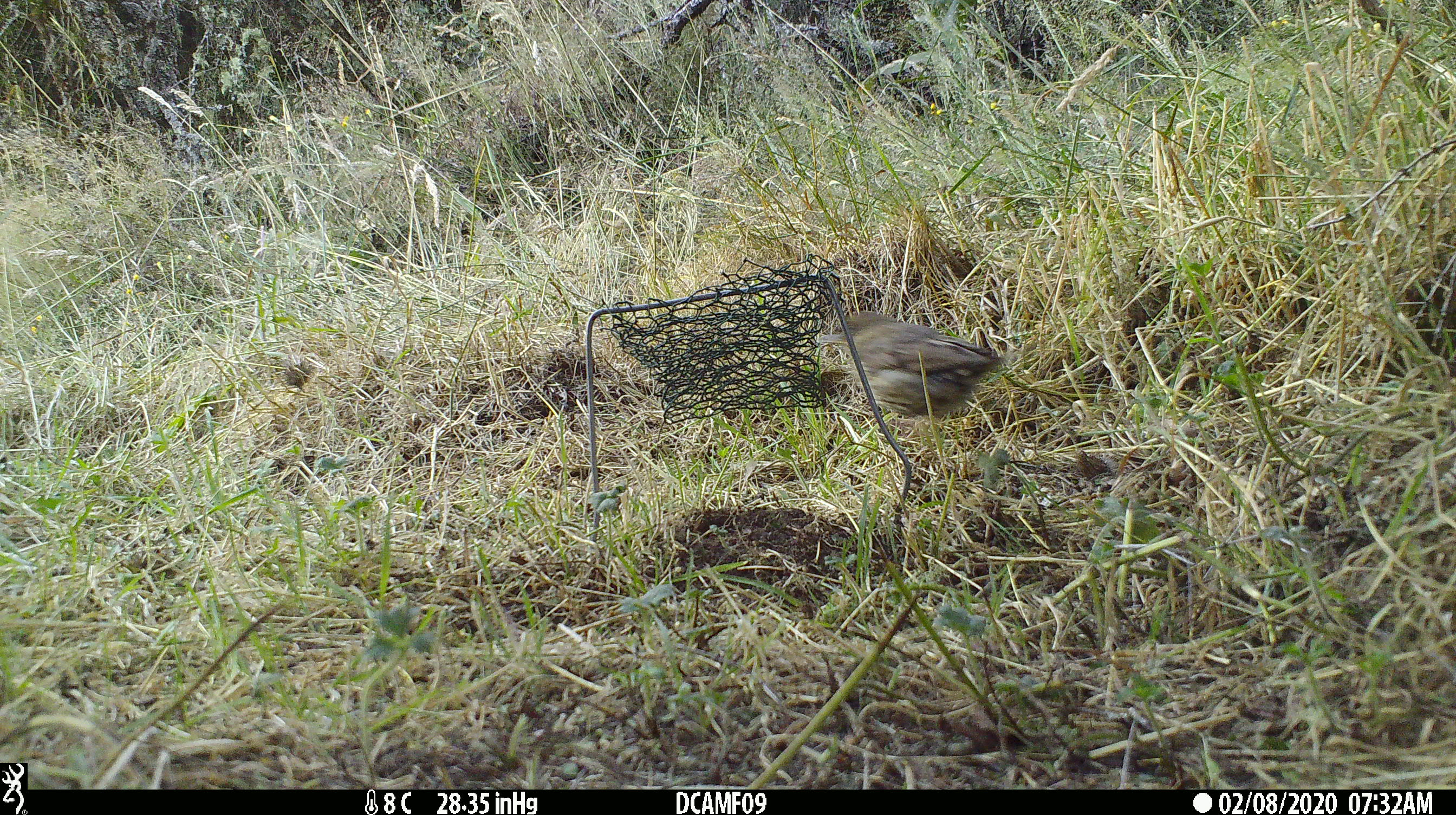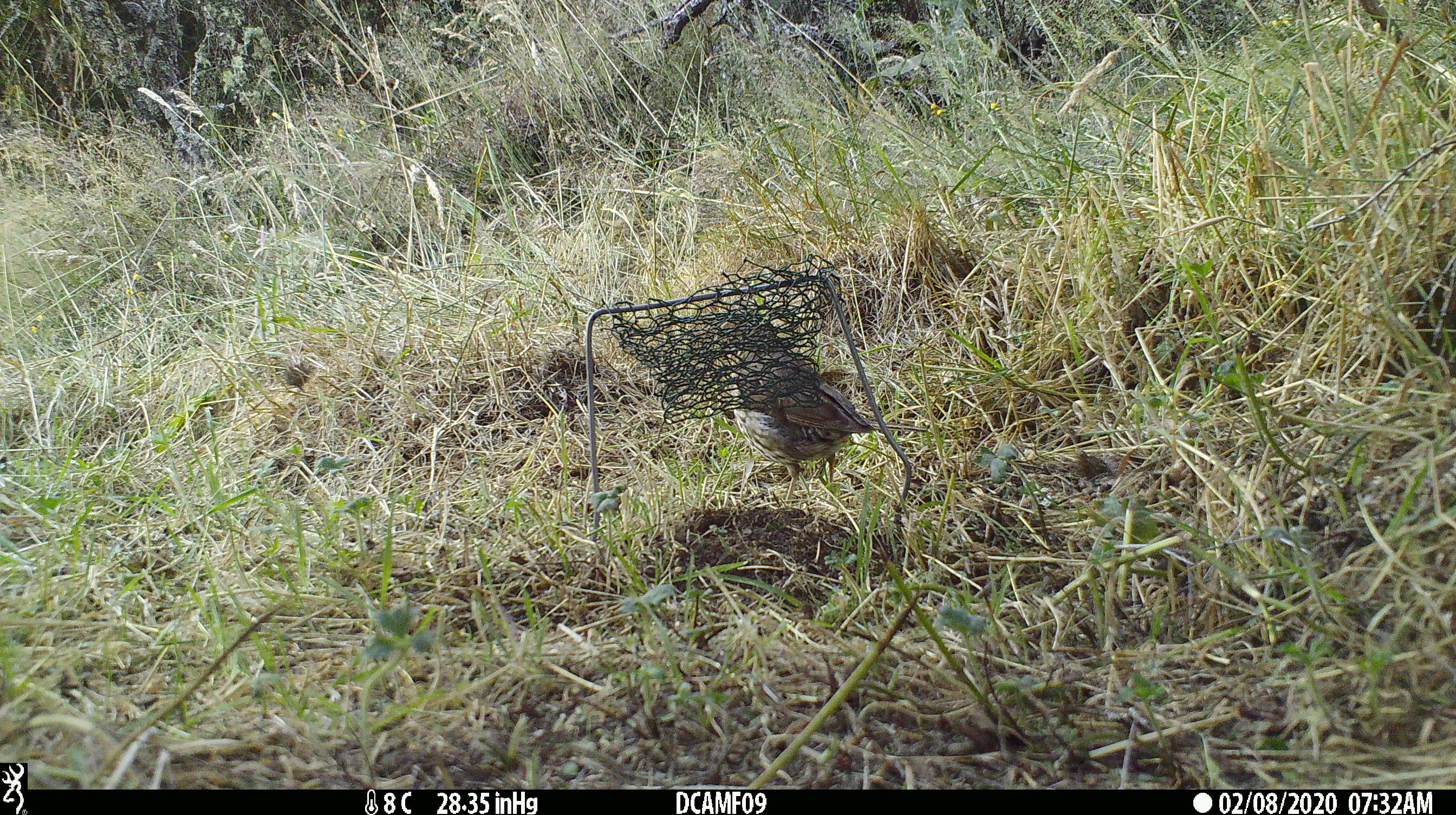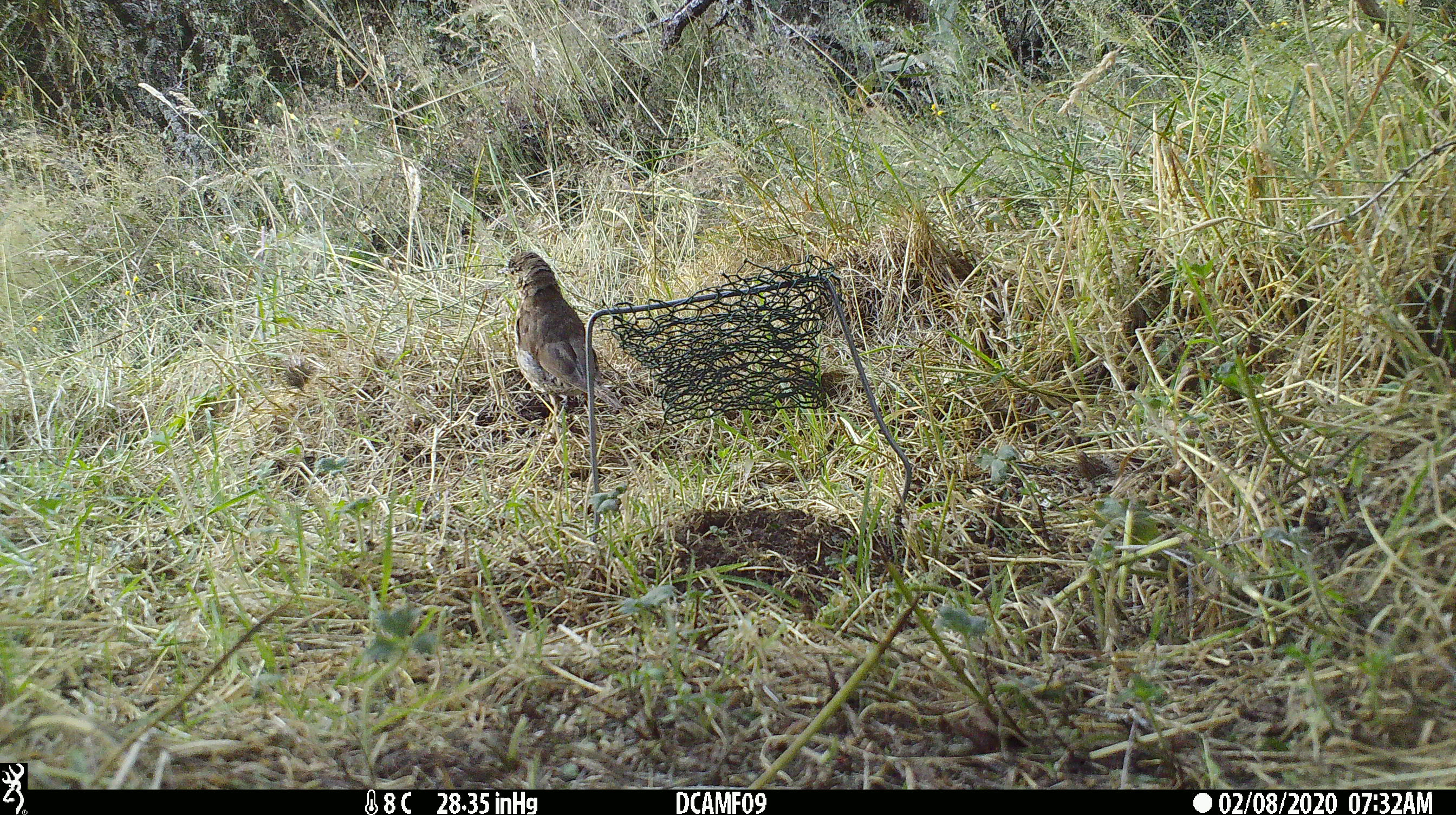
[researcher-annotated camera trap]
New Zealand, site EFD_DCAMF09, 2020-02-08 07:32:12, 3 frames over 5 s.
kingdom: Animalia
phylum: Chordata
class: Aves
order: Passeriformes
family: Turdidae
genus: Turdus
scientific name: Turdus philomelos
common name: song thrush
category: thrush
Thrush (song thrush) (Turdus philomelos).